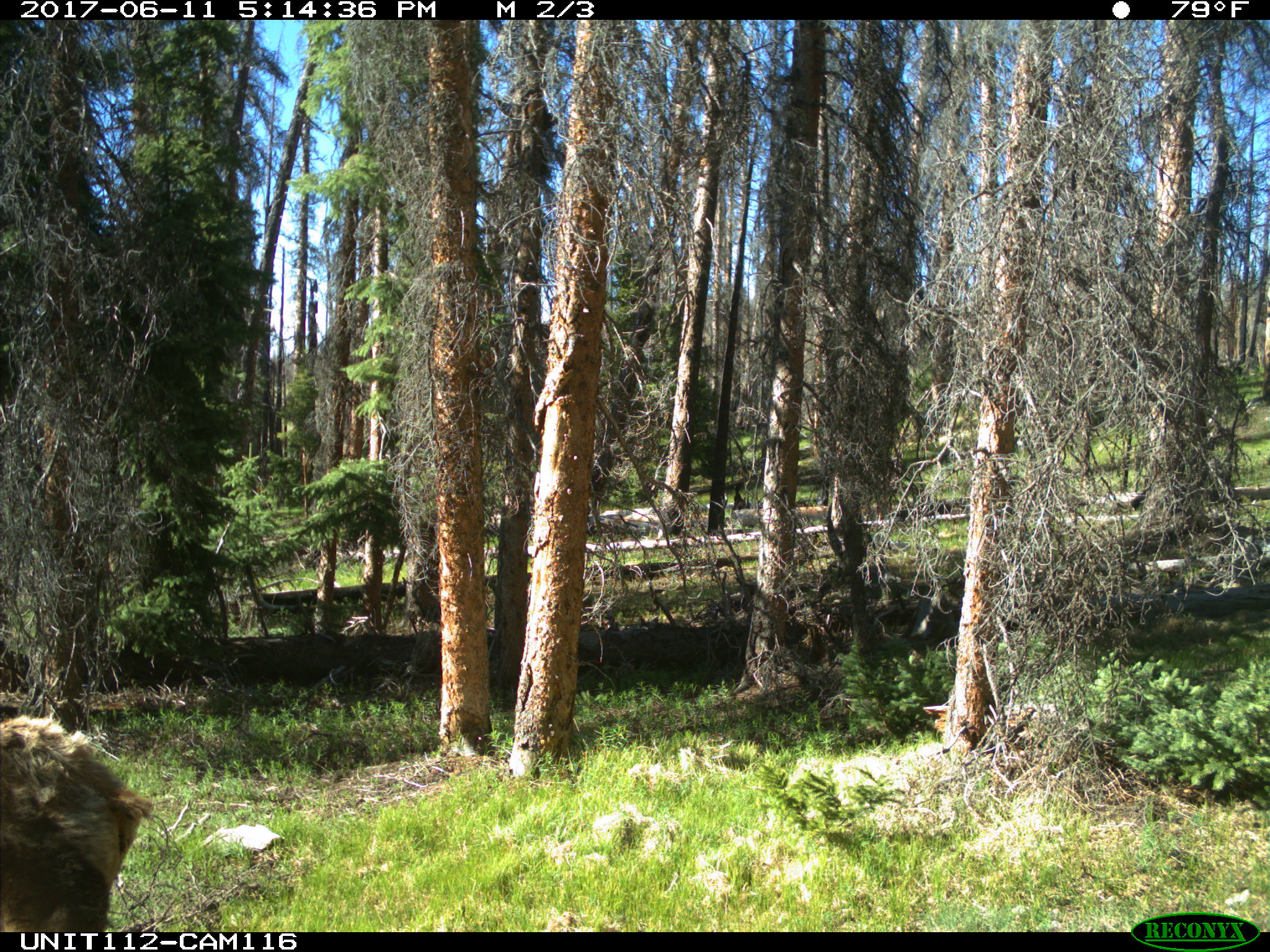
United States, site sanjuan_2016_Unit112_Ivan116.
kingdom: Animalia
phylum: Chordata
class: Mammalia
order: Artiodactyla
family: Cervidae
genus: Cervus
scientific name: Cervus elaphus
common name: red deer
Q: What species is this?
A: Cervus elaphus (red deer).